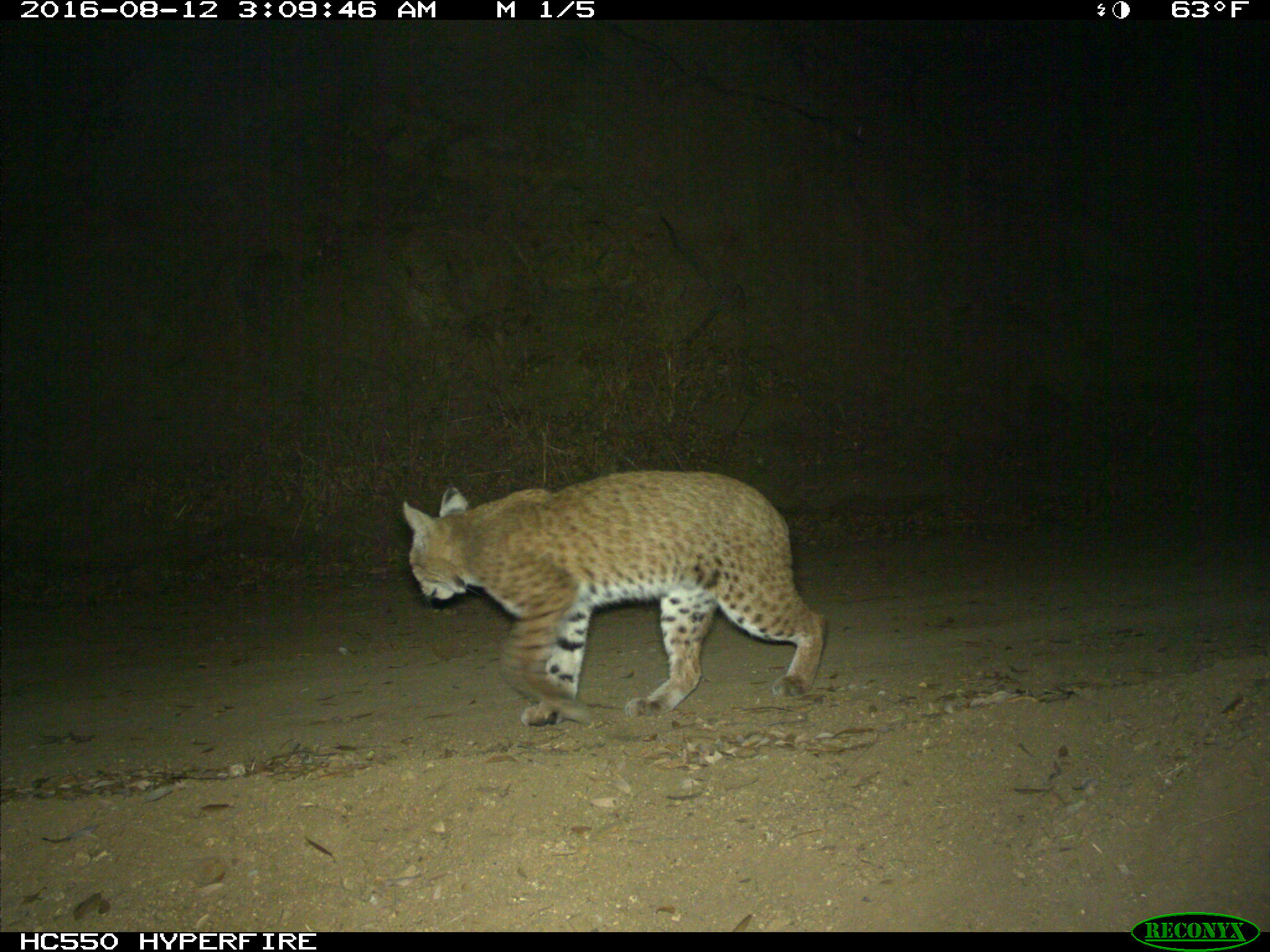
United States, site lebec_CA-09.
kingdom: Animalia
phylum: Chordata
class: Mammalia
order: Carnivora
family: Felidae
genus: Lynx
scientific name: Lynx rufus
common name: bobcat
Lynx rufus (bobcat).